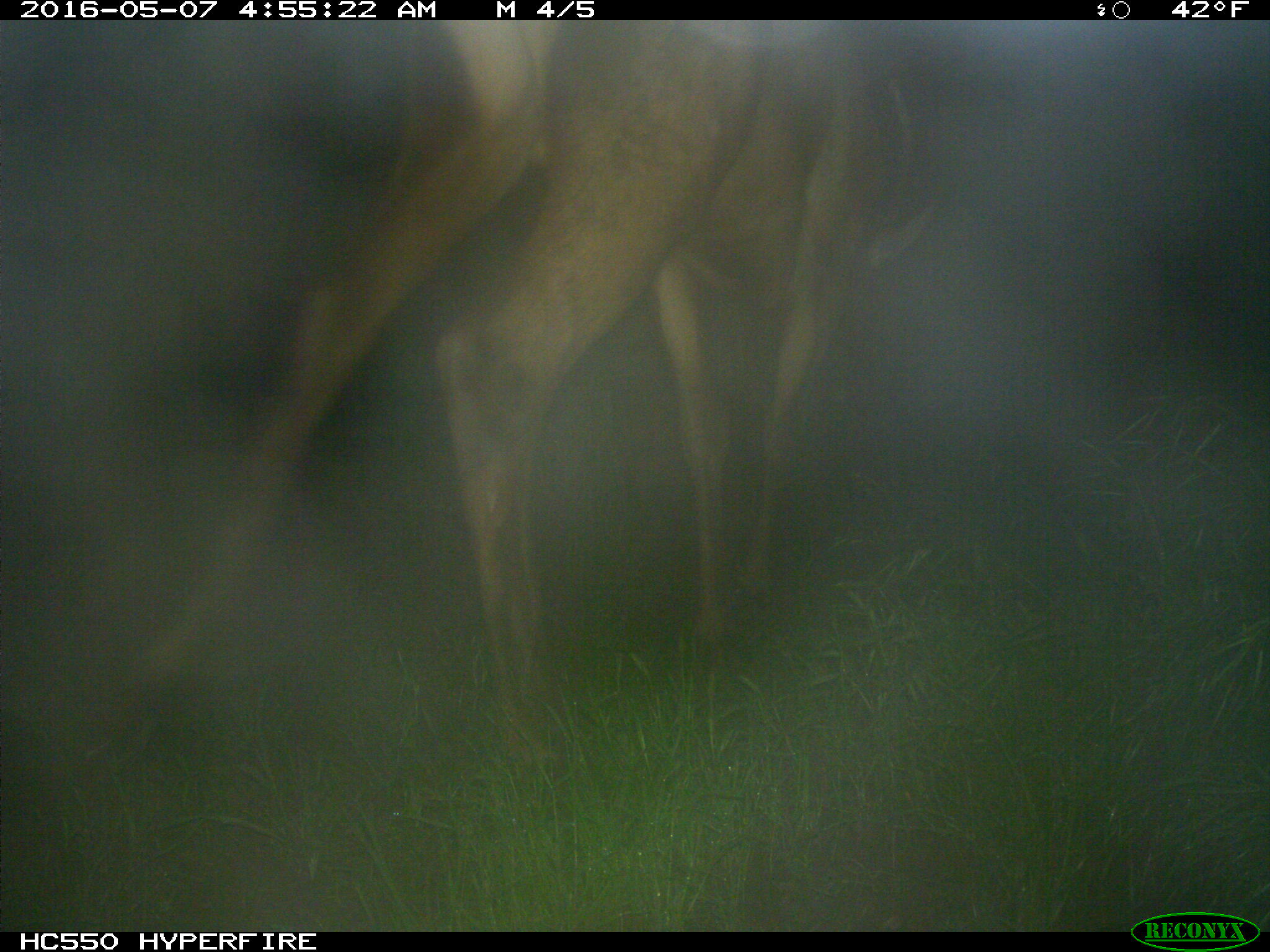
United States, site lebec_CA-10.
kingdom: Animalia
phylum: Chordata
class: Mammalia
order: Artiodactyla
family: Cervidae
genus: Cervus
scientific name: Cervus canadensis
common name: elk